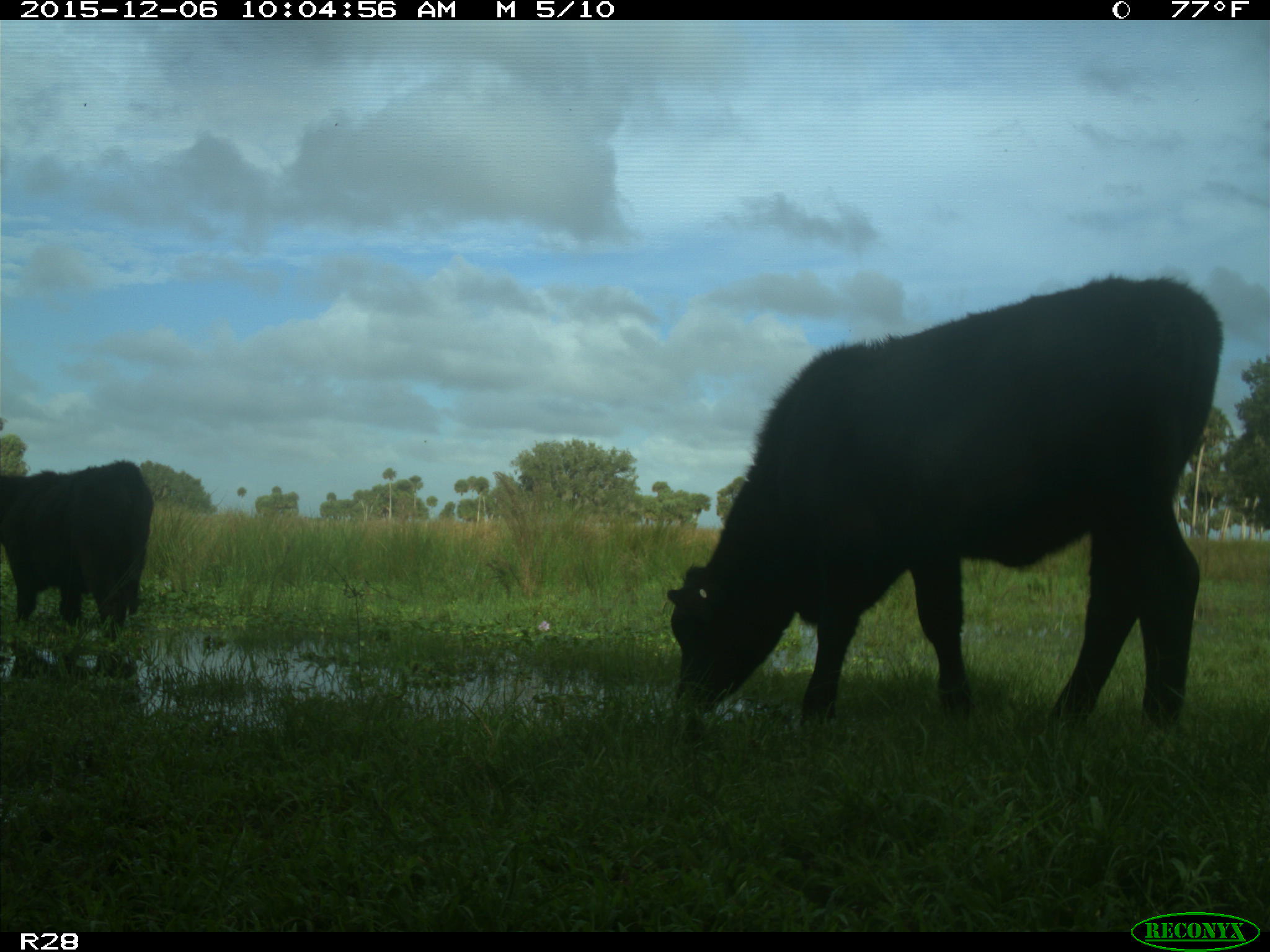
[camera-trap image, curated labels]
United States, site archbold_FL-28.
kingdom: Animalia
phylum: Chordata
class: Mammalia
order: Artiodactyla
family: Bovidae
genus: Bos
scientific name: Bos taurus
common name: domestic cow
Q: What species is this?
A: Bos taurus (domestic cow).